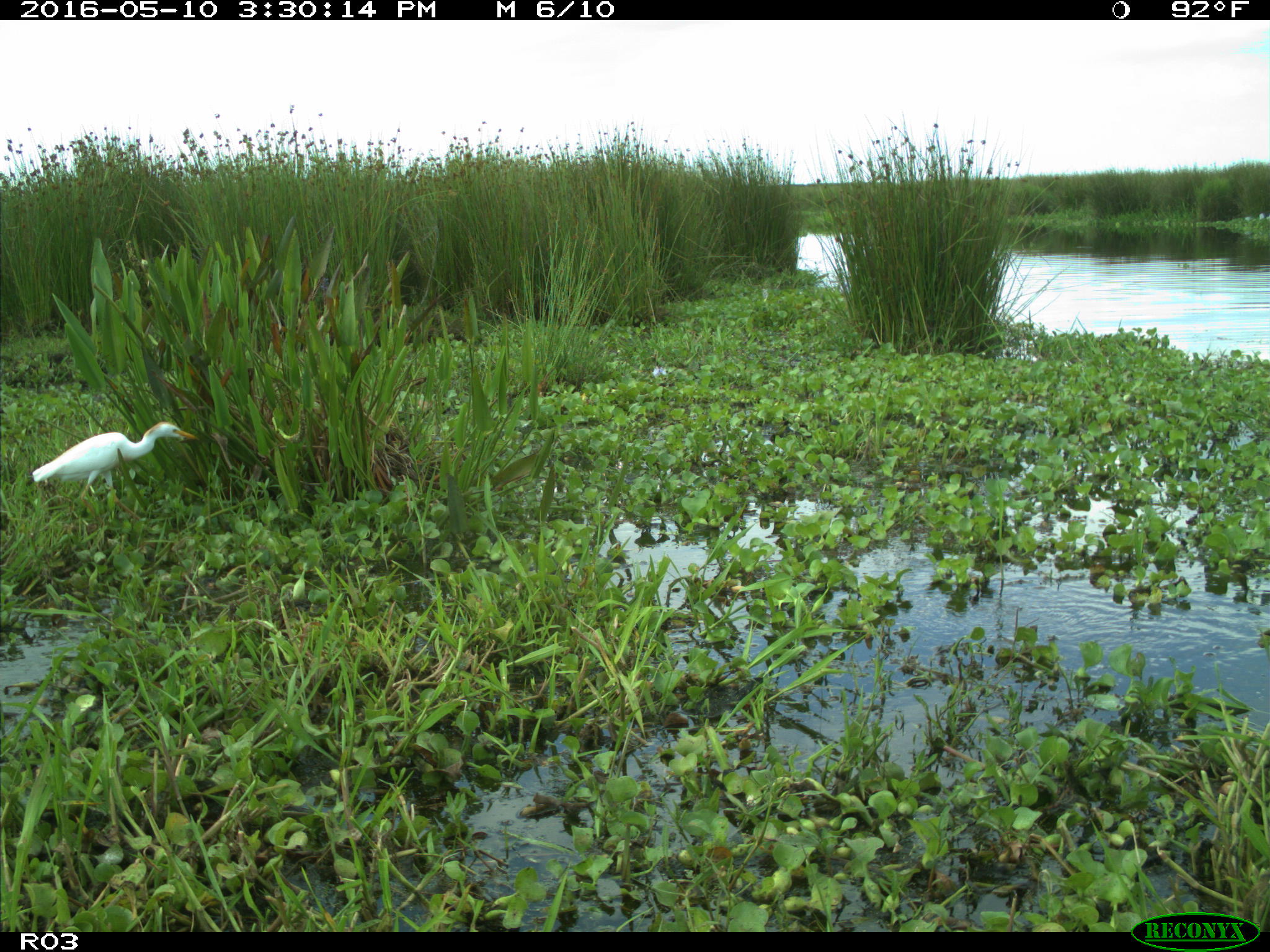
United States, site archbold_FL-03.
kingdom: Animalia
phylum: Chordata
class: Mammalia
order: Artiodactyla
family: Bovidae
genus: Bos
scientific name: Bos taurus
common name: domestic cow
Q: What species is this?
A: Bos taurus (domestic cow).